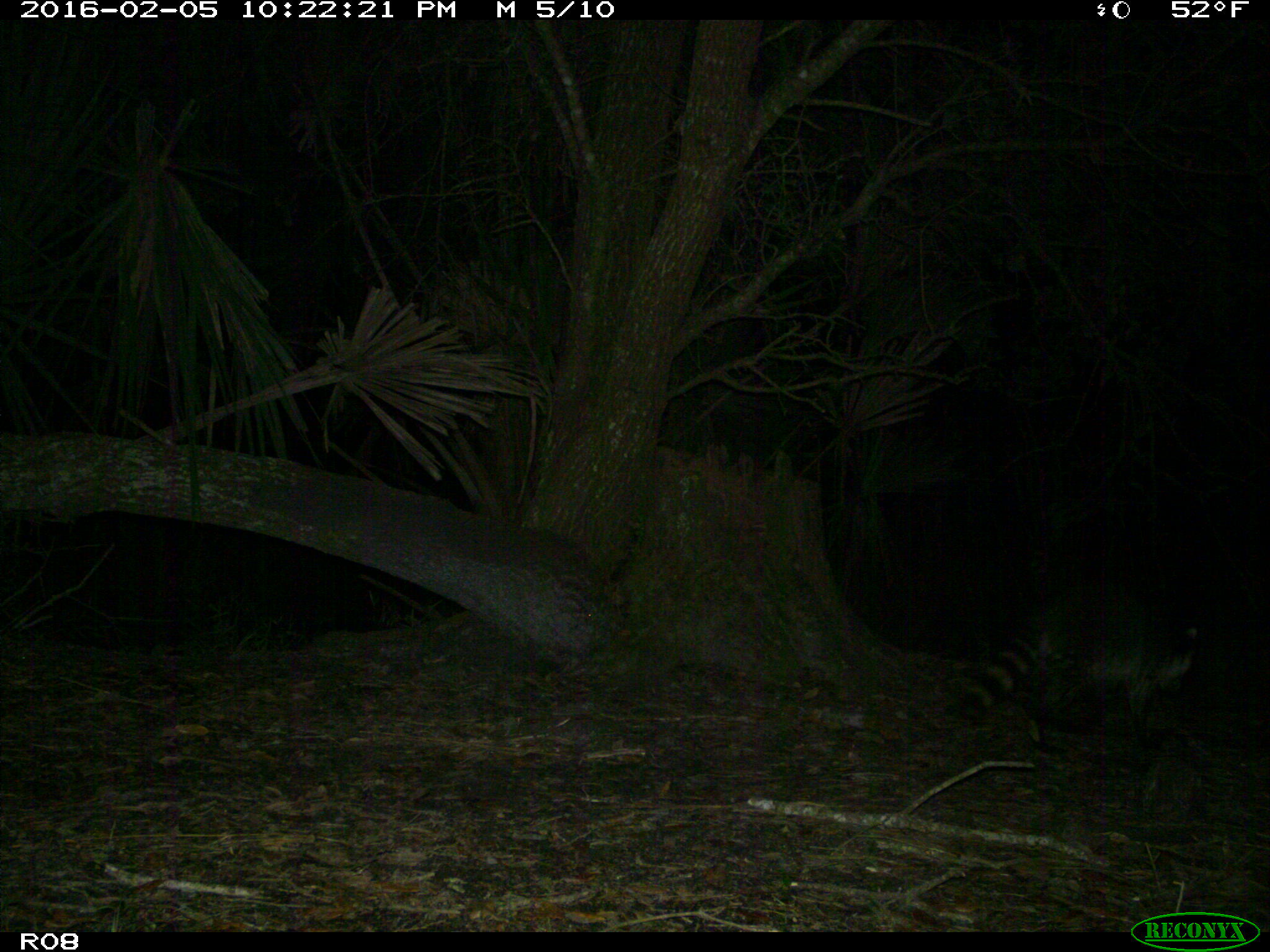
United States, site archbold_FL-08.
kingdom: Animalia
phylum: Chordata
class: Mammalia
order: Carnivora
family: Procyonidae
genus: Procyon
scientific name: Procyon lotor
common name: common raccoon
Procyon lotor (common raccoon).